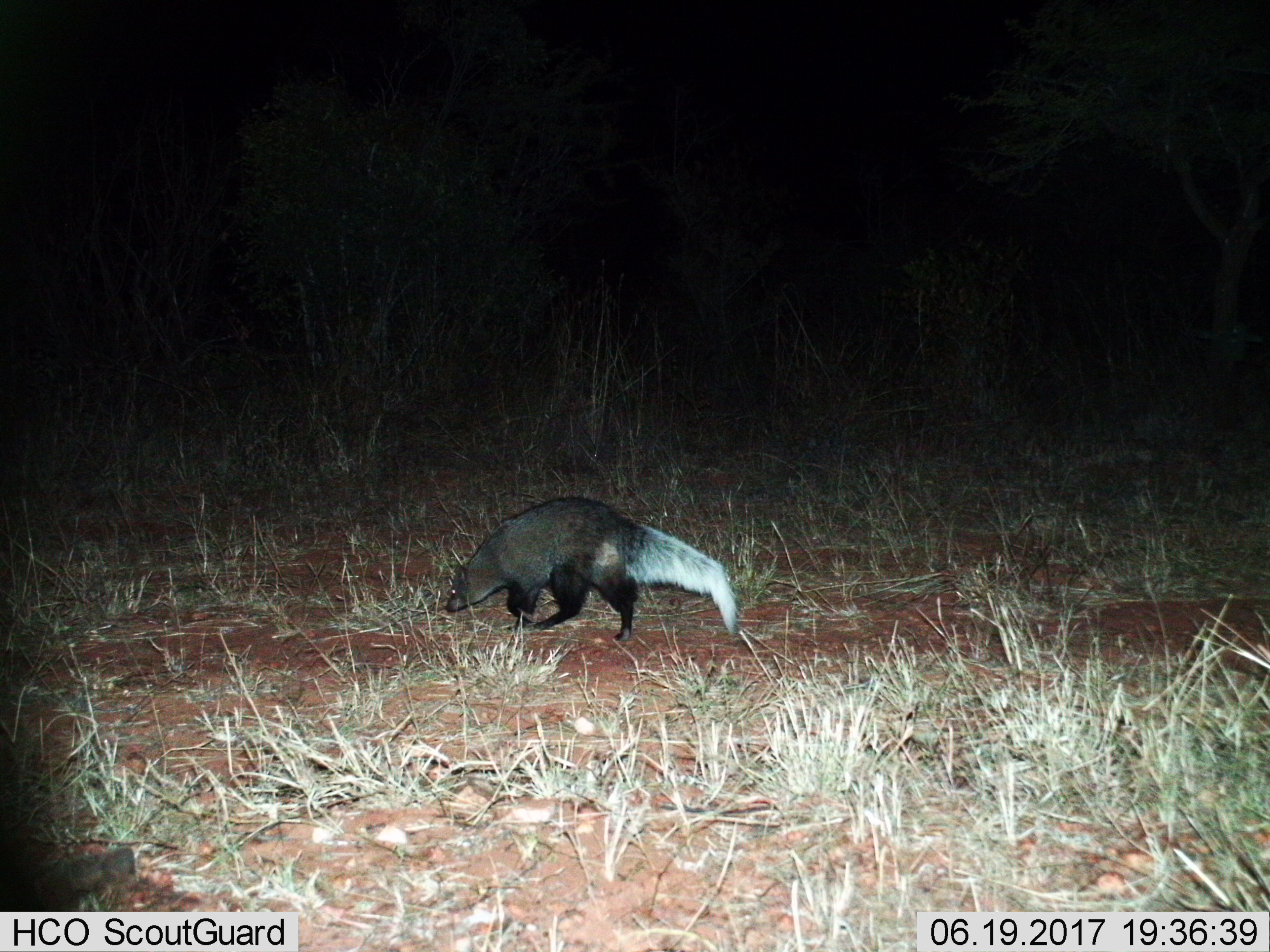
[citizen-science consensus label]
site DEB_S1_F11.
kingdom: Animalia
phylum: Chordata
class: Mammalia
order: Carnivora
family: Herpestidae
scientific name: Herpestidae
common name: mongoose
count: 1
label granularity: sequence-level